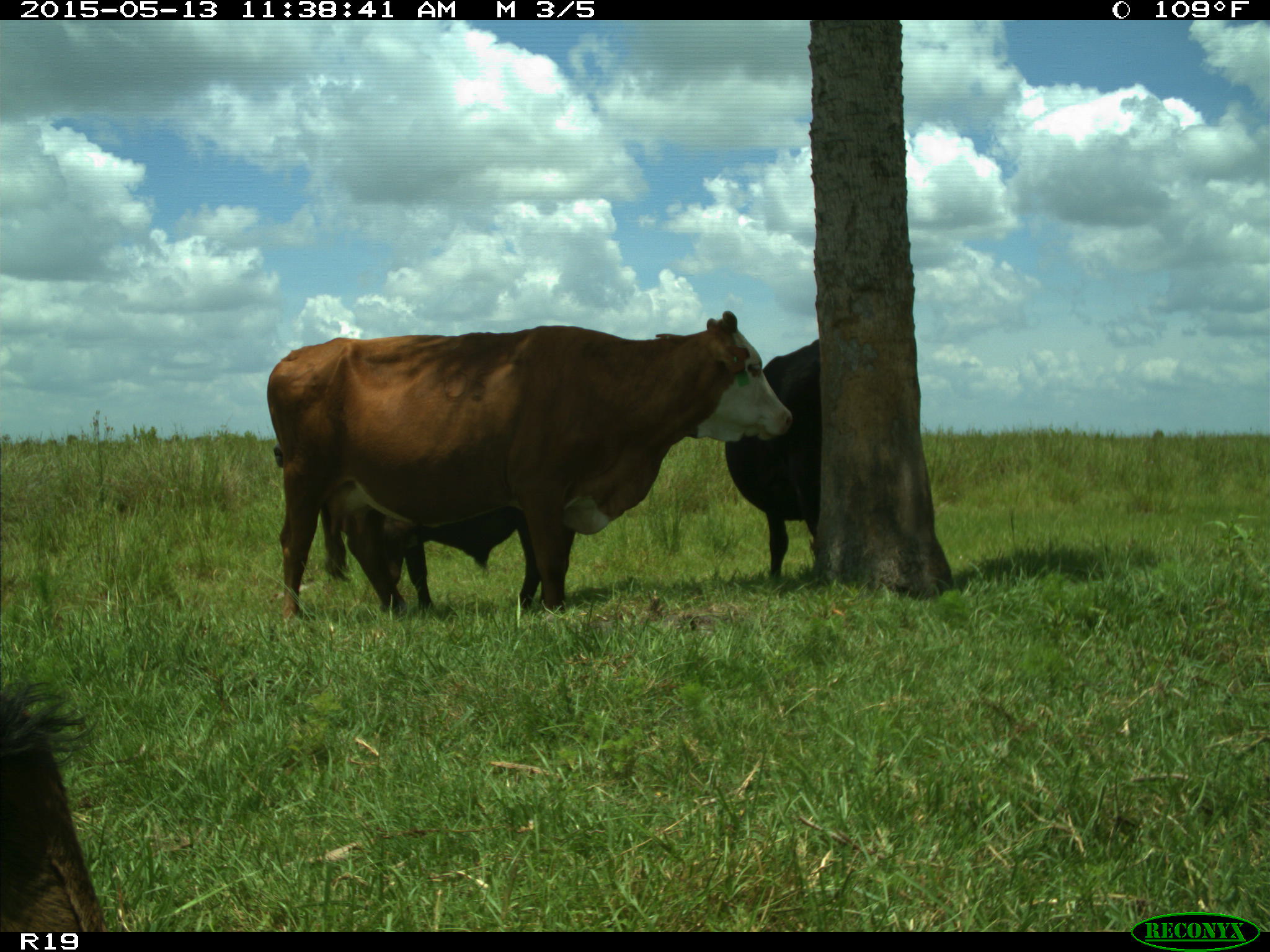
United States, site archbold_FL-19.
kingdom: Animalia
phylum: Chordata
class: Mammalia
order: Artiodactyla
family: Bovidae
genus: Bos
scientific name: Bos taurus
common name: domestic cow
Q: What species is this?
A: Bos taurus (domestic cow).